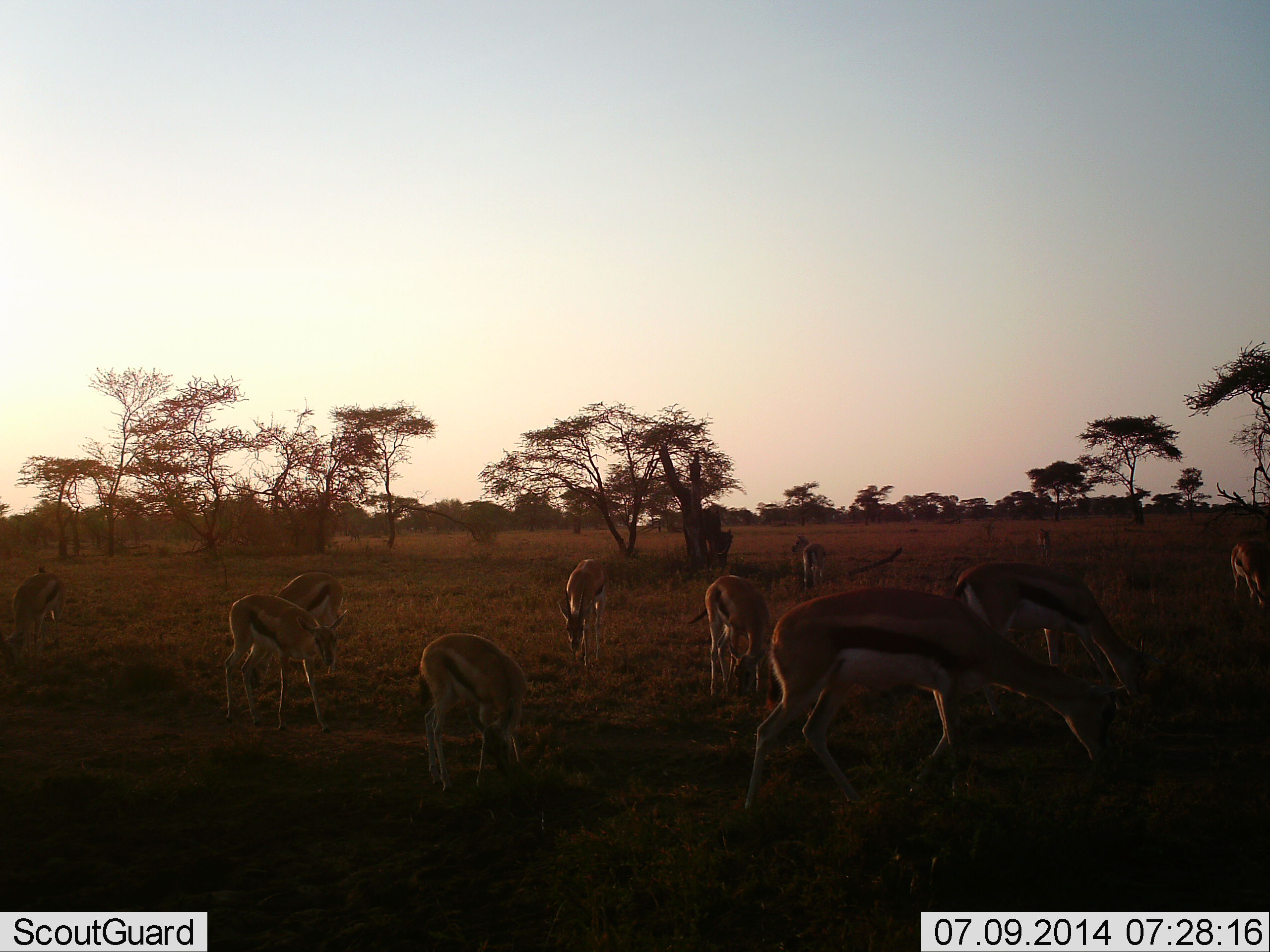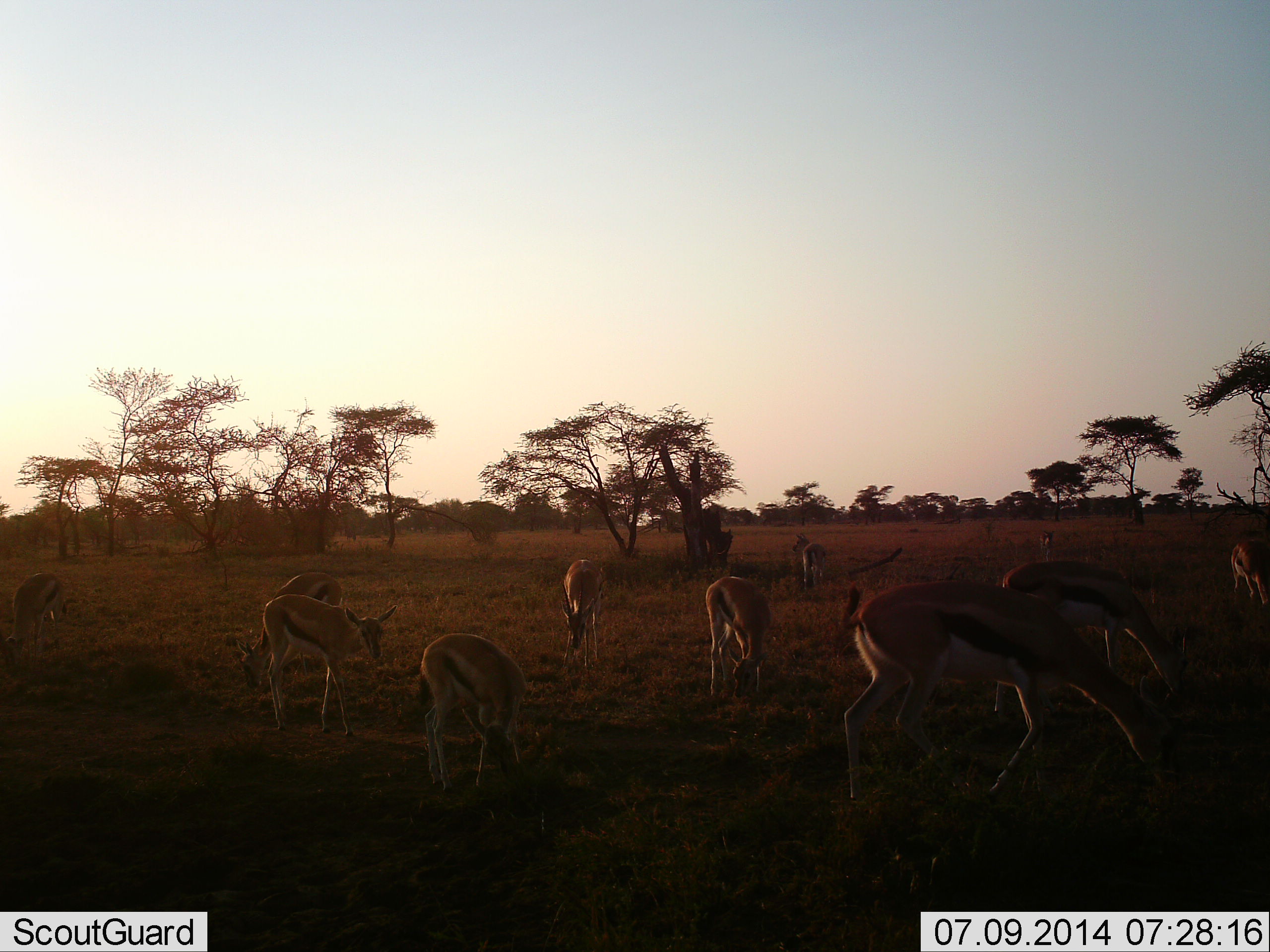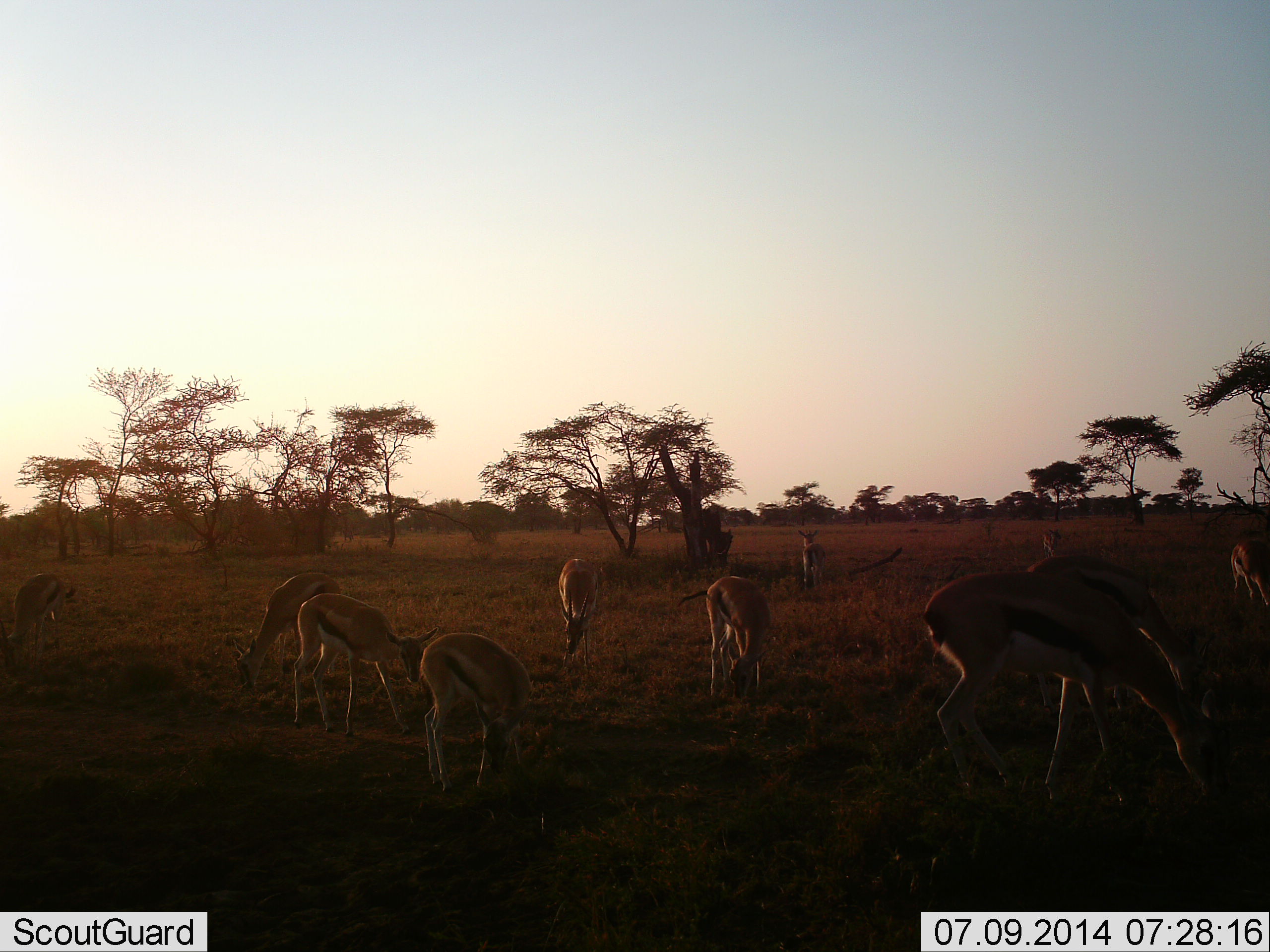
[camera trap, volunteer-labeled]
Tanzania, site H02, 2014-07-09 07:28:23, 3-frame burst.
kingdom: Animalia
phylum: Chordata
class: Mammalia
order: Artiodactyla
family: Bovidae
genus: Eudorcas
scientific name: Eudorcas thomsonii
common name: thomson's gazelle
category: gazellethomsons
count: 11-50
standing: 70%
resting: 0%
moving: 50%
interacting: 0%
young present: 40%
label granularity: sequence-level